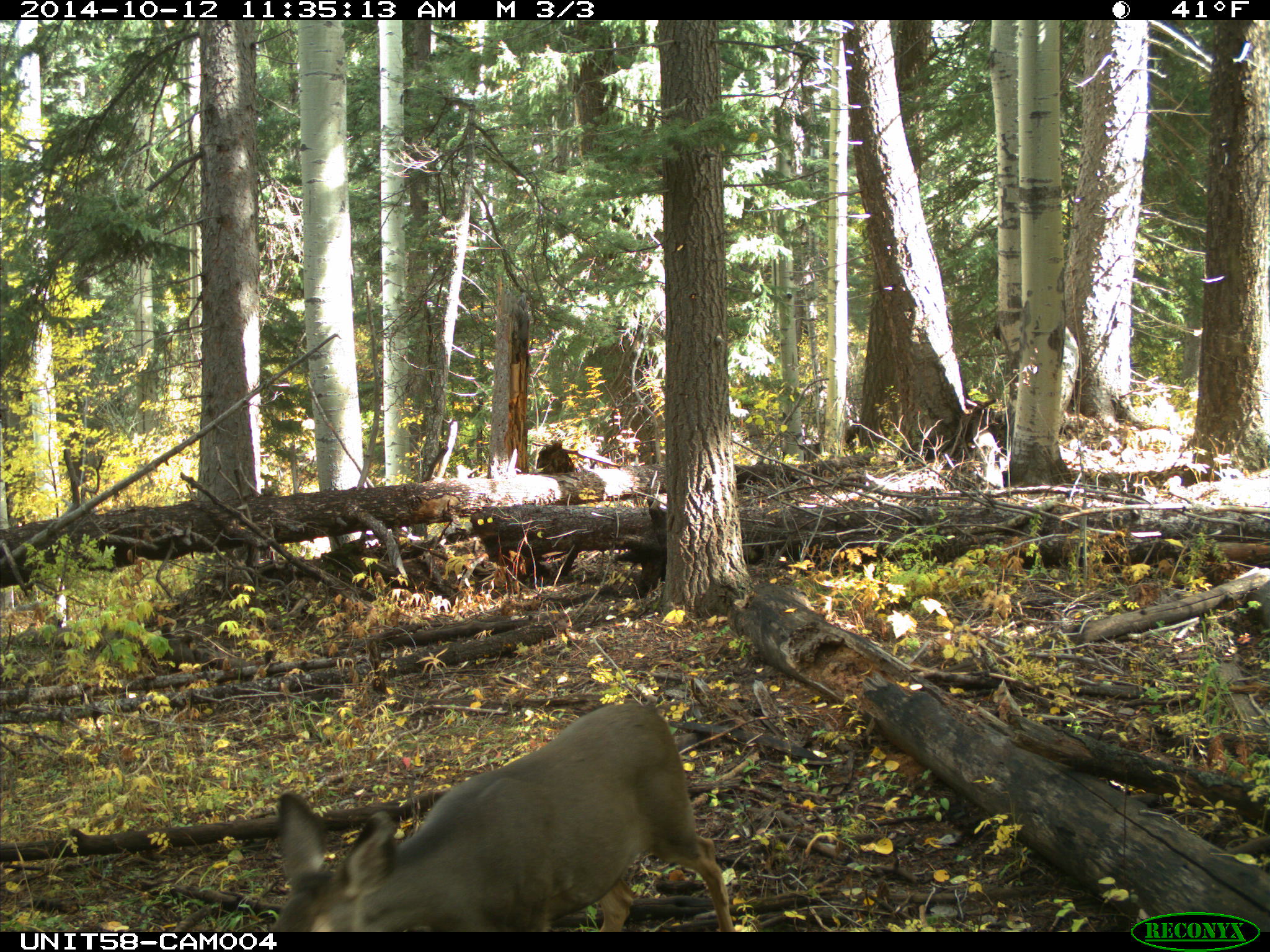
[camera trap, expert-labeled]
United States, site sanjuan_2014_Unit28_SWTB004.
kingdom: Animalia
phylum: Chordata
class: Mammalia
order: Artiodactyla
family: Cervidae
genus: Odocoileus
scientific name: Odocoileus hemionus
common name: mule deer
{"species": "Odocoileus hemionus (mule deer)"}